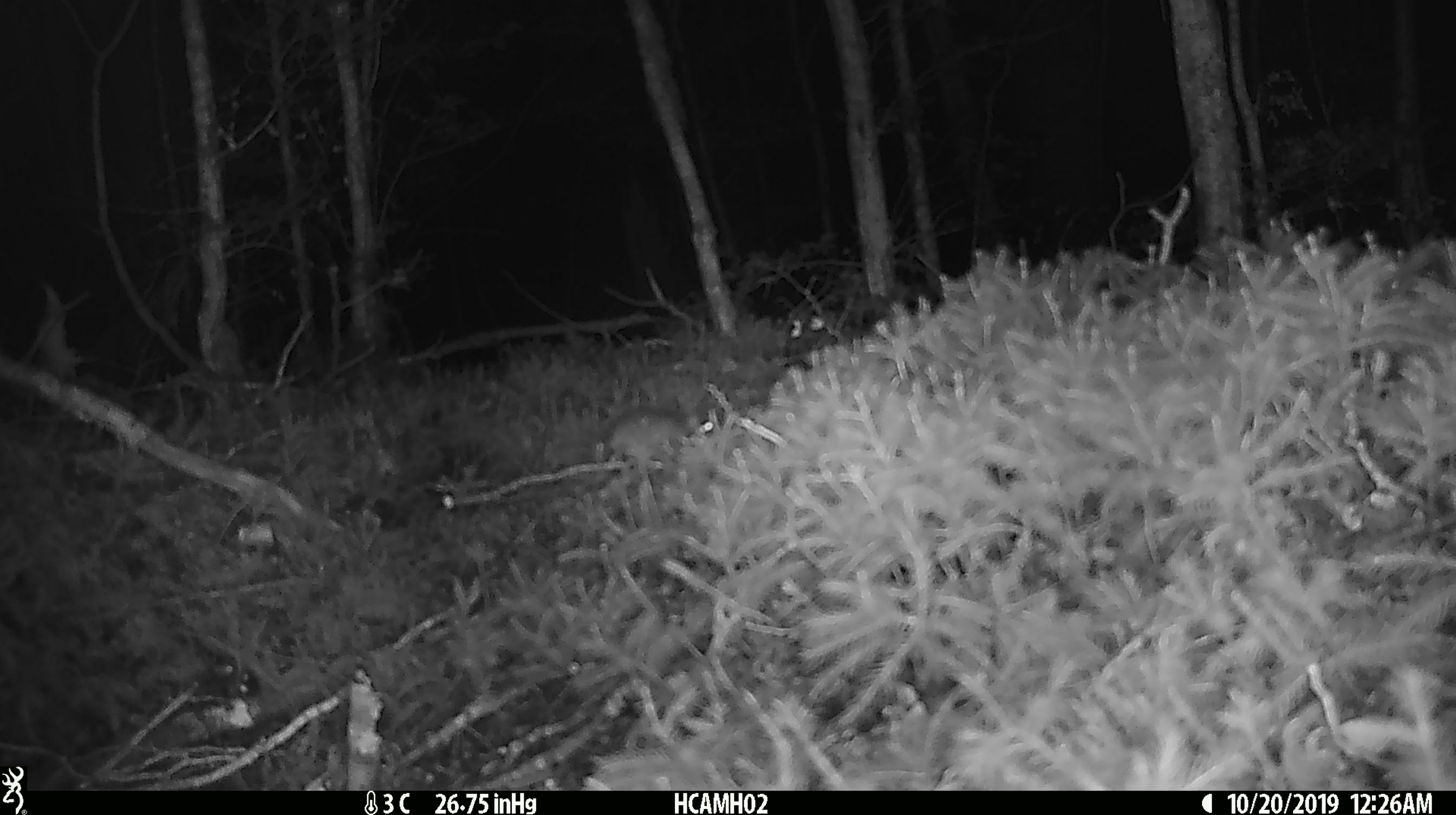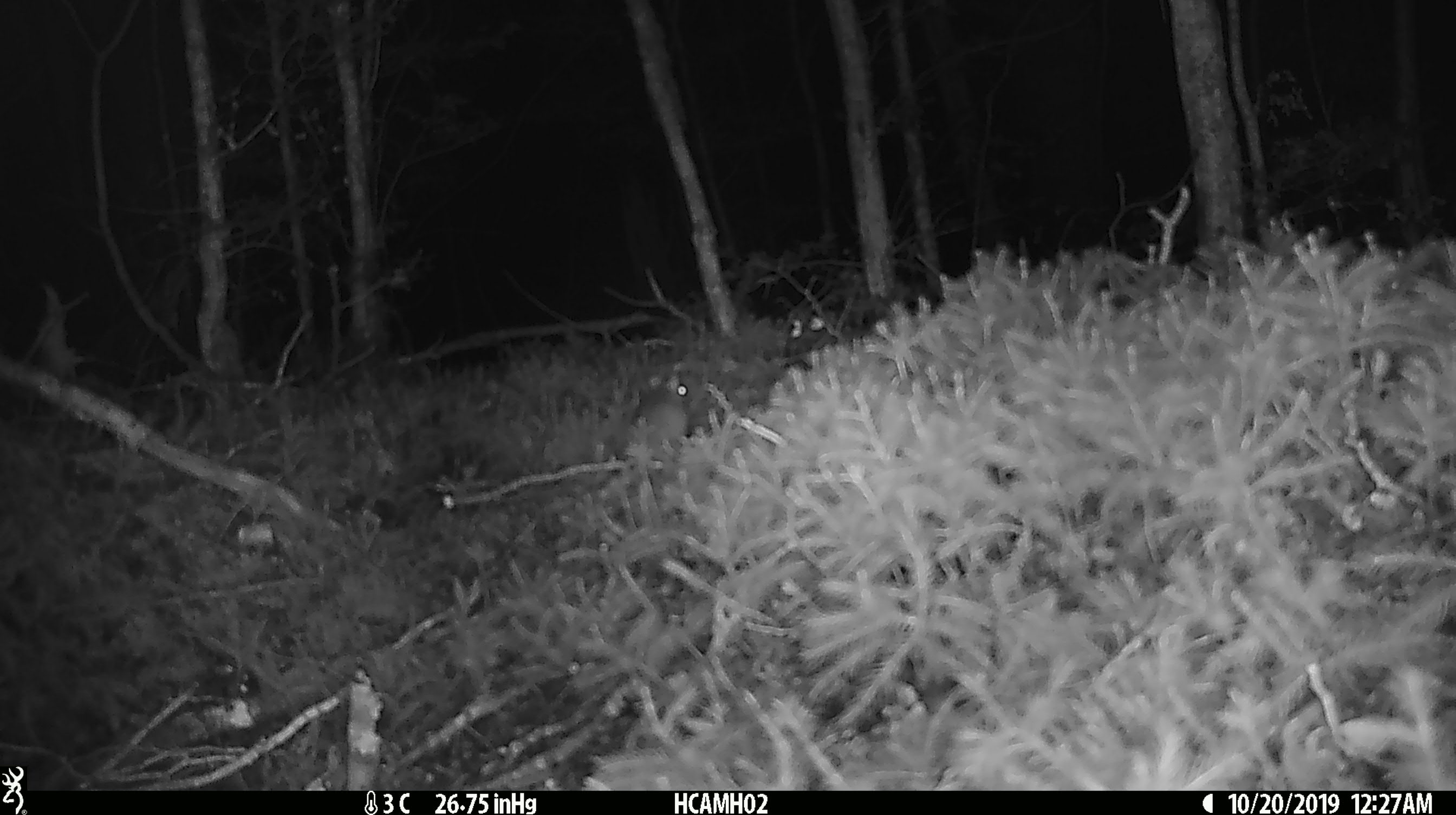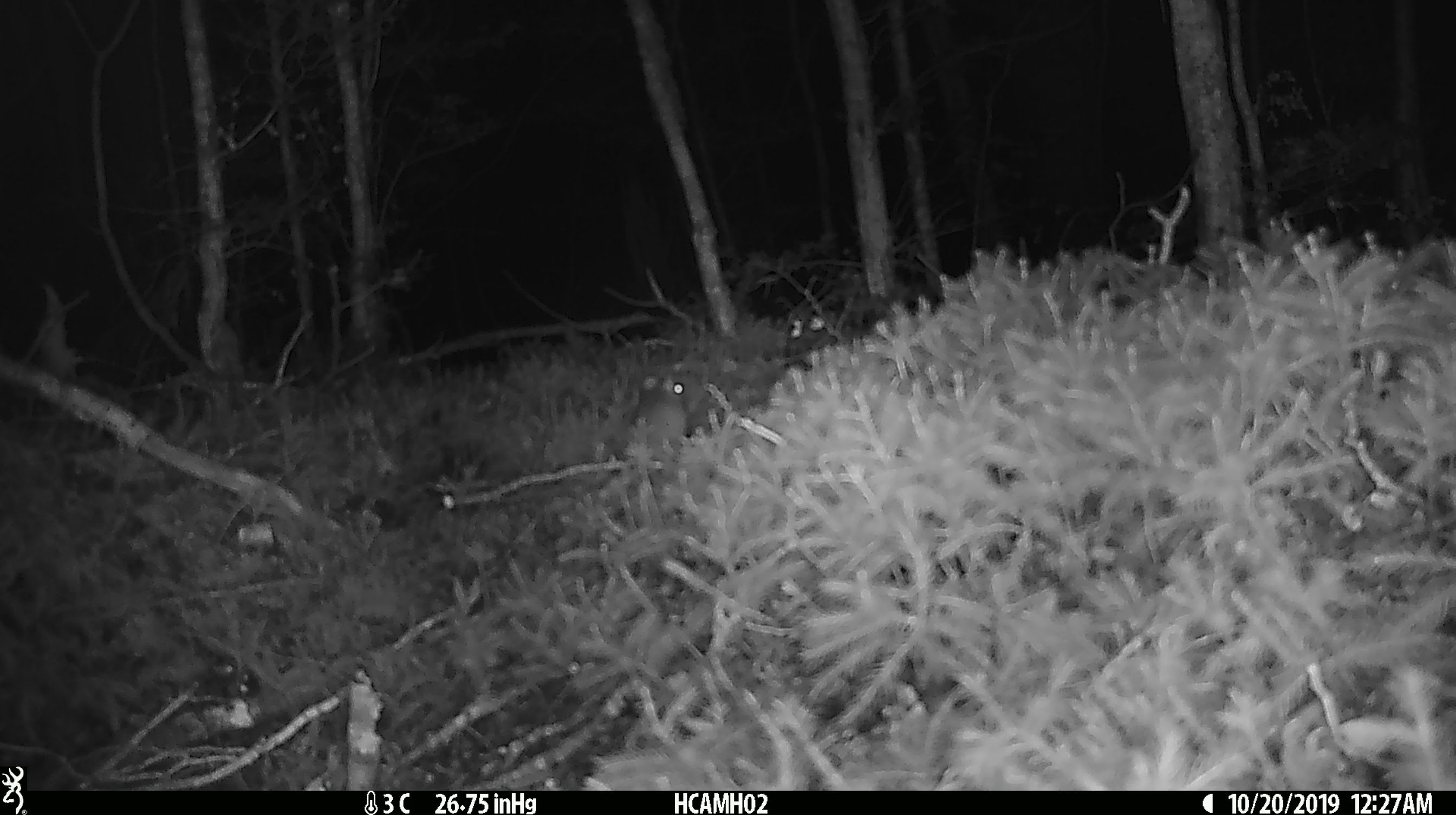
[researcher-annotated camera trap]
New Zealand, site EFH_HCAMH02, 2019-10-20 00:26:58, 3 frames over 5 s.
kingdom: Animalia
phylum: Chordata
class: Mammalia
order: Rodentia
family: Muridae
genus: Mus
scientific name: Mus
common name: mouse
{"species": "mouse (Mus)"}